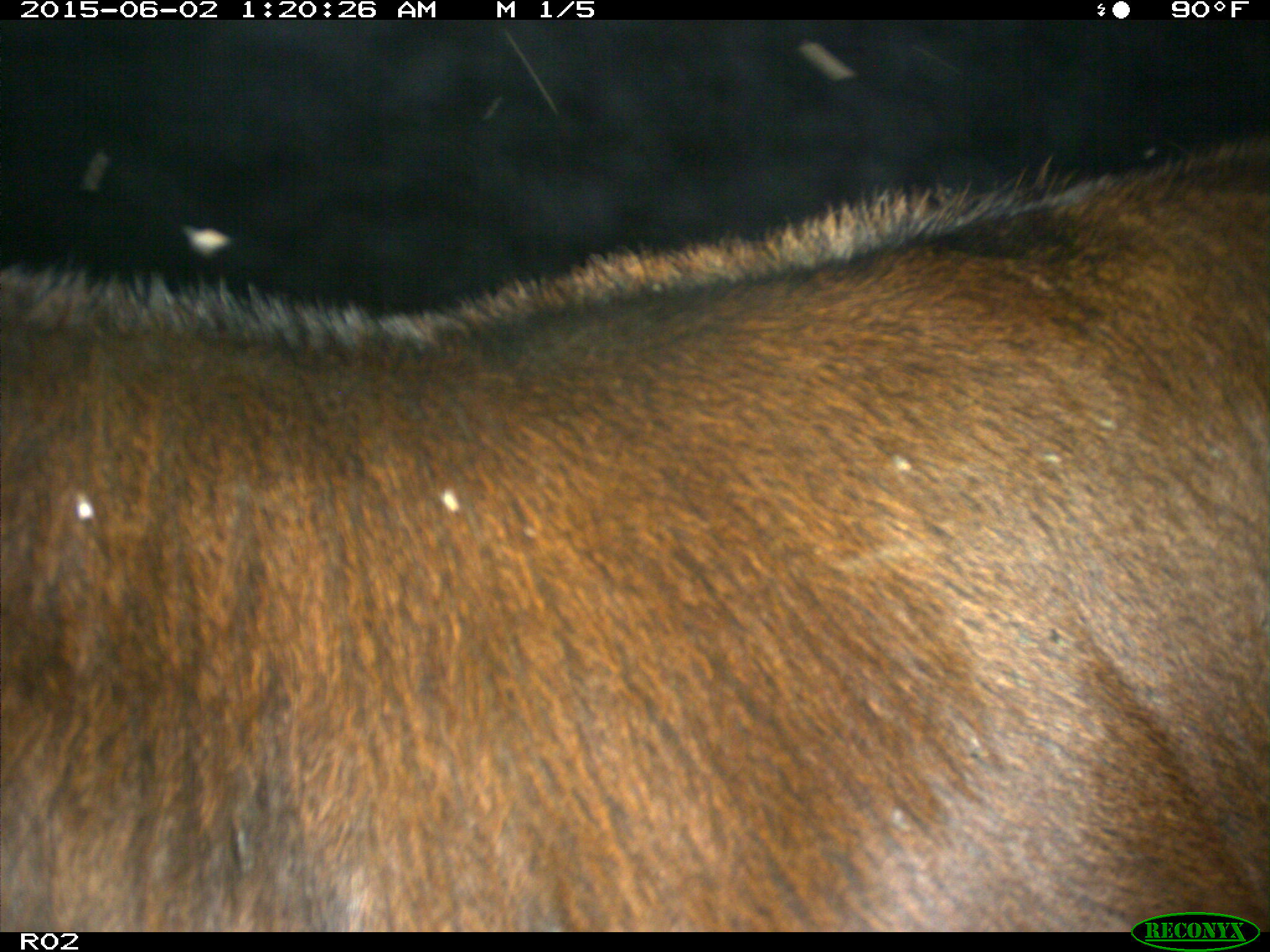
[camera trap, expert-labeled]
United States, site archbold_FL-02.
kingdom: Animalia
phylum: Chordata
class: Mammalia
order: Artiodactyla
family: Bovidae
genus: Bos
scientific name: Bos taurus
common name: domestic cow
Bos taurus (domestic cow).